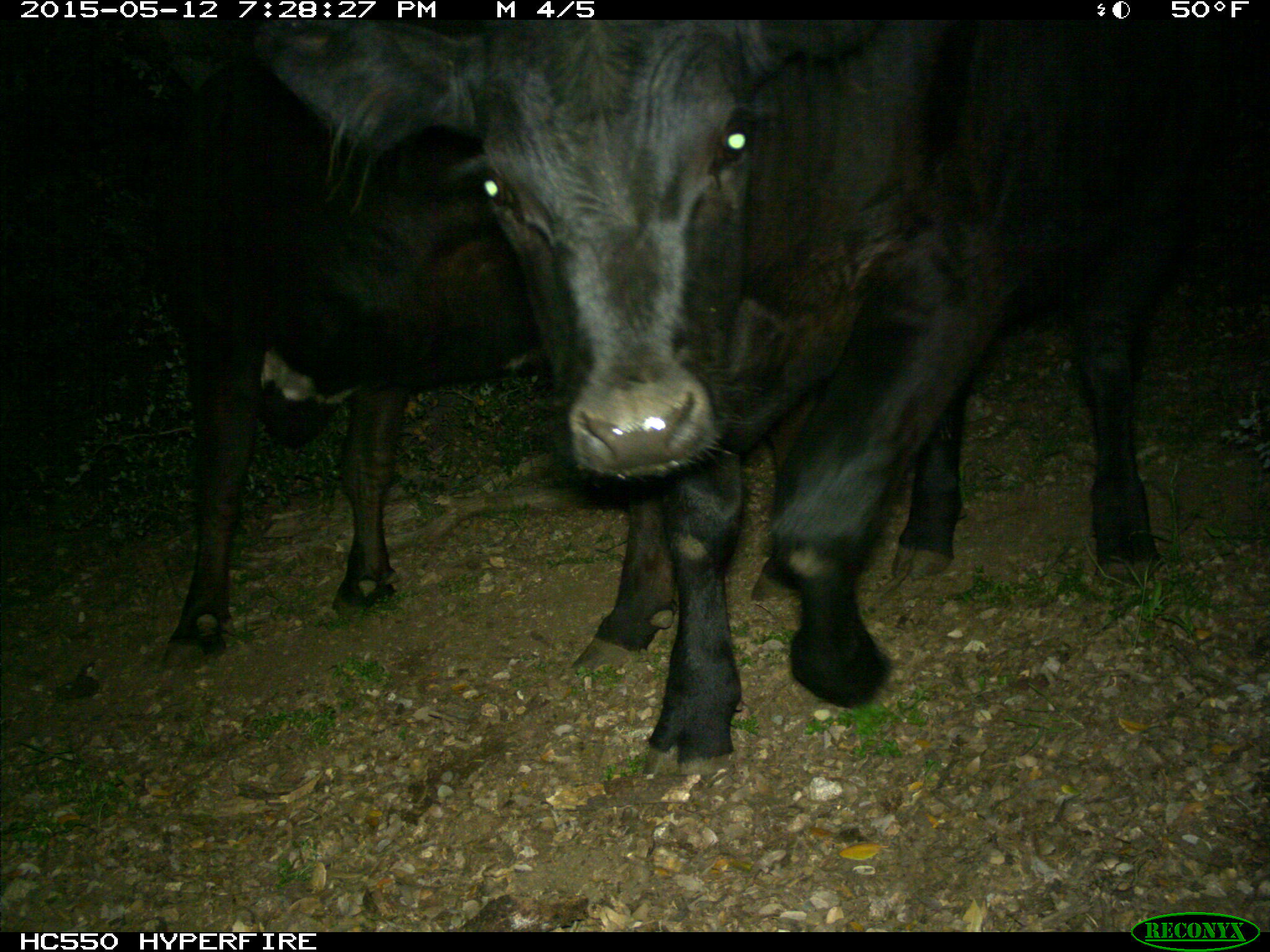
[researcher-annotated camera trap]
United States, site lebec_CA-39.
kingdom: Animalia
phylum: Chordata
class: Mammalia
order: Artiodactyla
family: Bovidae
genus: Bos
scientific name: Bos taurus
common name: domestic cow